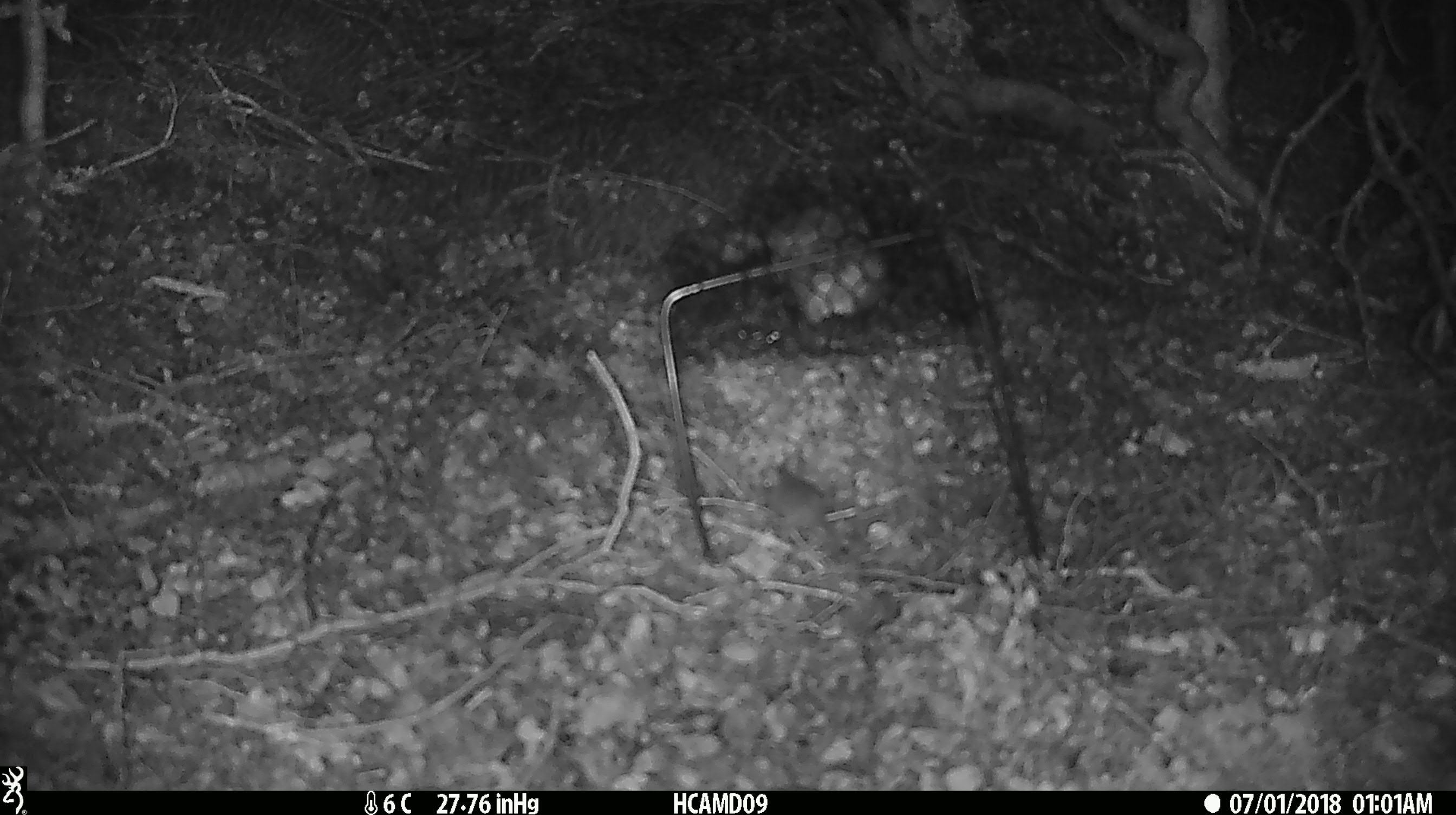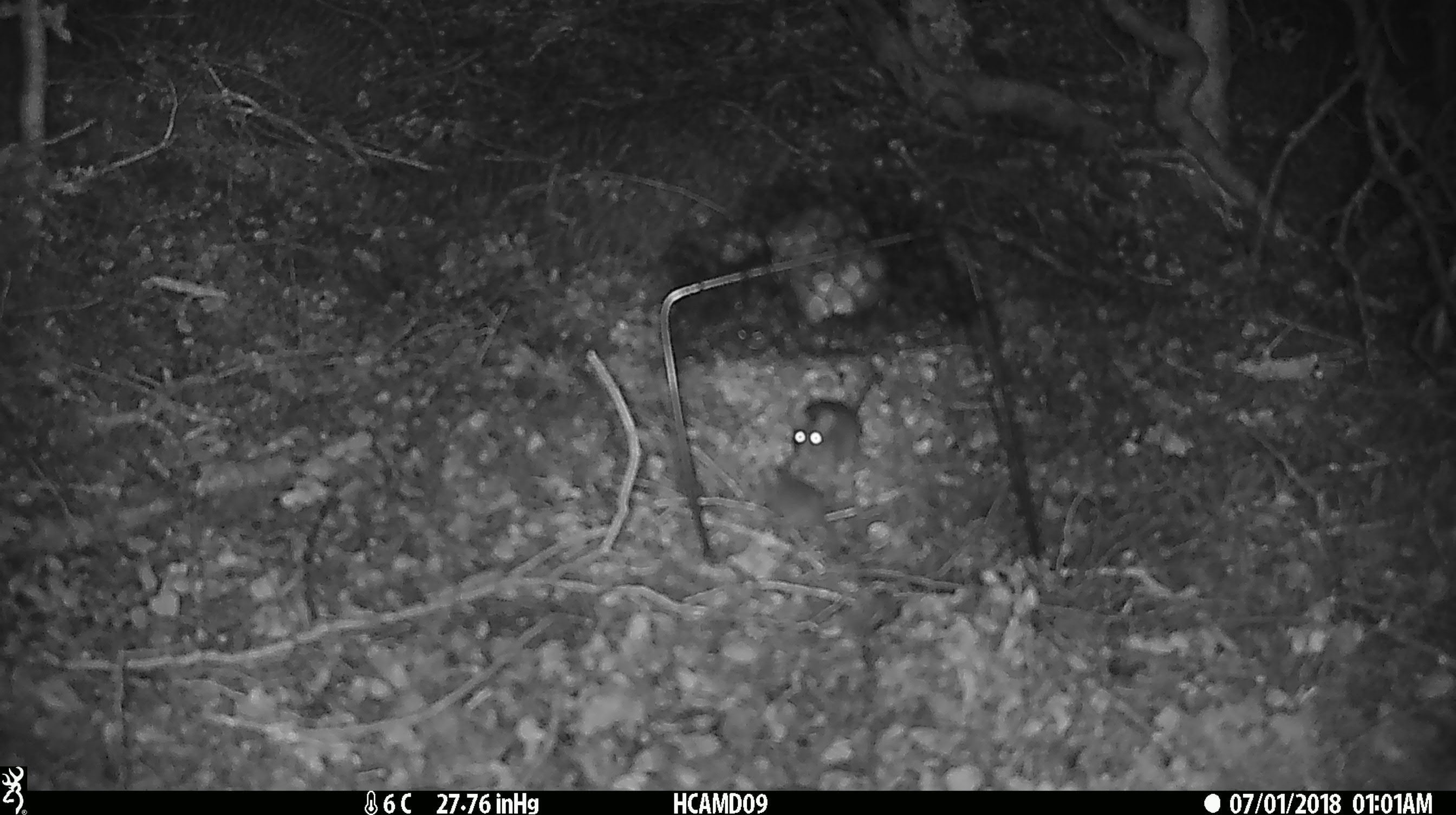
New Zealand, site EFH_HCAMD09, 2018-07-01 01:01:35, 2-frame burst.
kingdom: Animalia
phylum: Chordata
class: Mammalia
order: Rodentia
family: Muridae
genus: Mus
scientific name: Mus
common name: mouse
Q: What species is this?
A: Mouse (Mus).